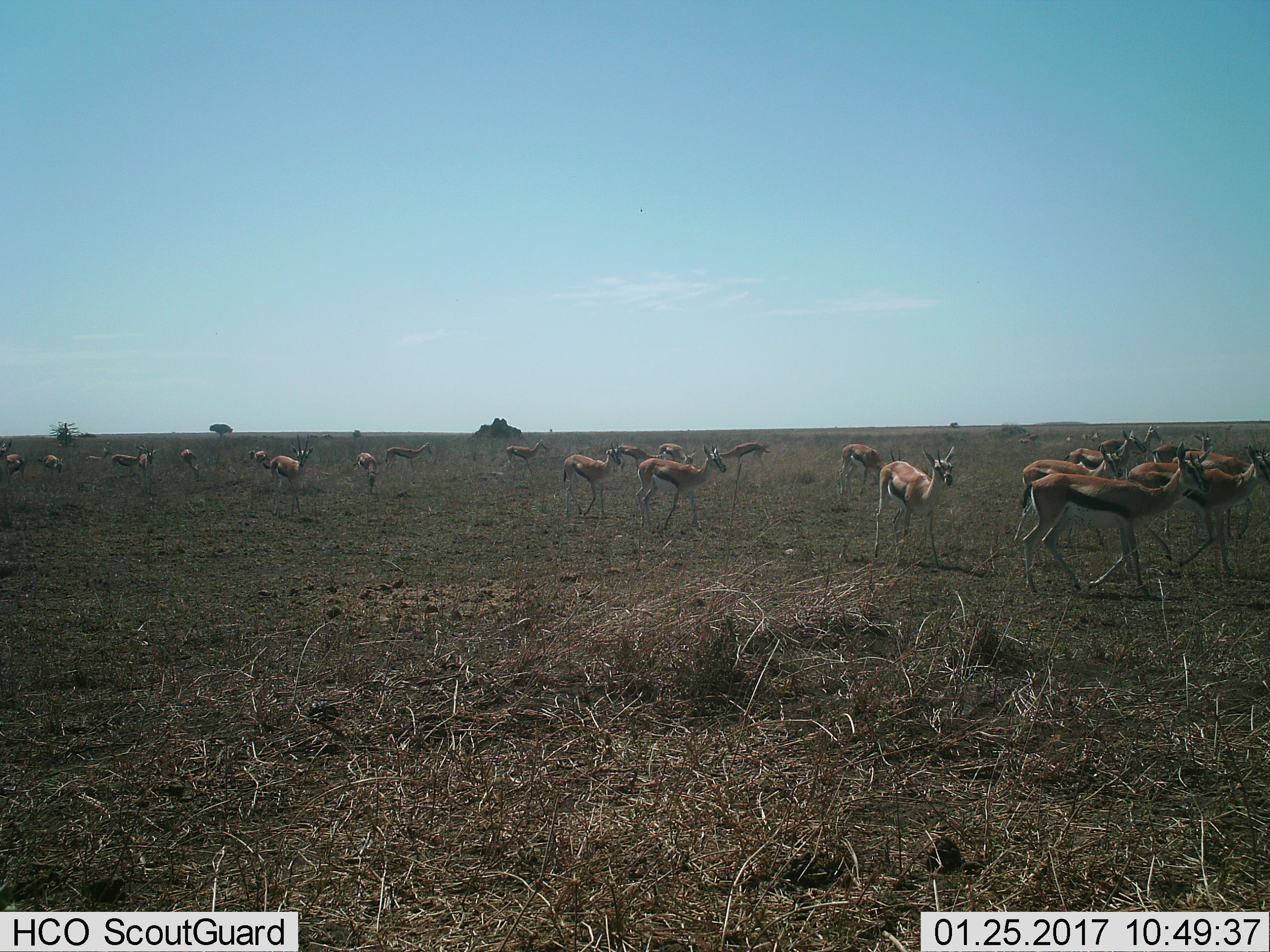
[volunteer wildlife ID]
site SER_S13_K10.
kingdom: Animalia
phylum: Chordata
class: Mammalia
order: Artiodactyla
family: Bovidae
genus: Eudorcas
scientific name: Eudorcas thomsonii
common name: thomson's gazelle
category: gazellethomsons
Gazellethomsons (thomson's gazelle) (Eudorcas thomsonii), count 11-50. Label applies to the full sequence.